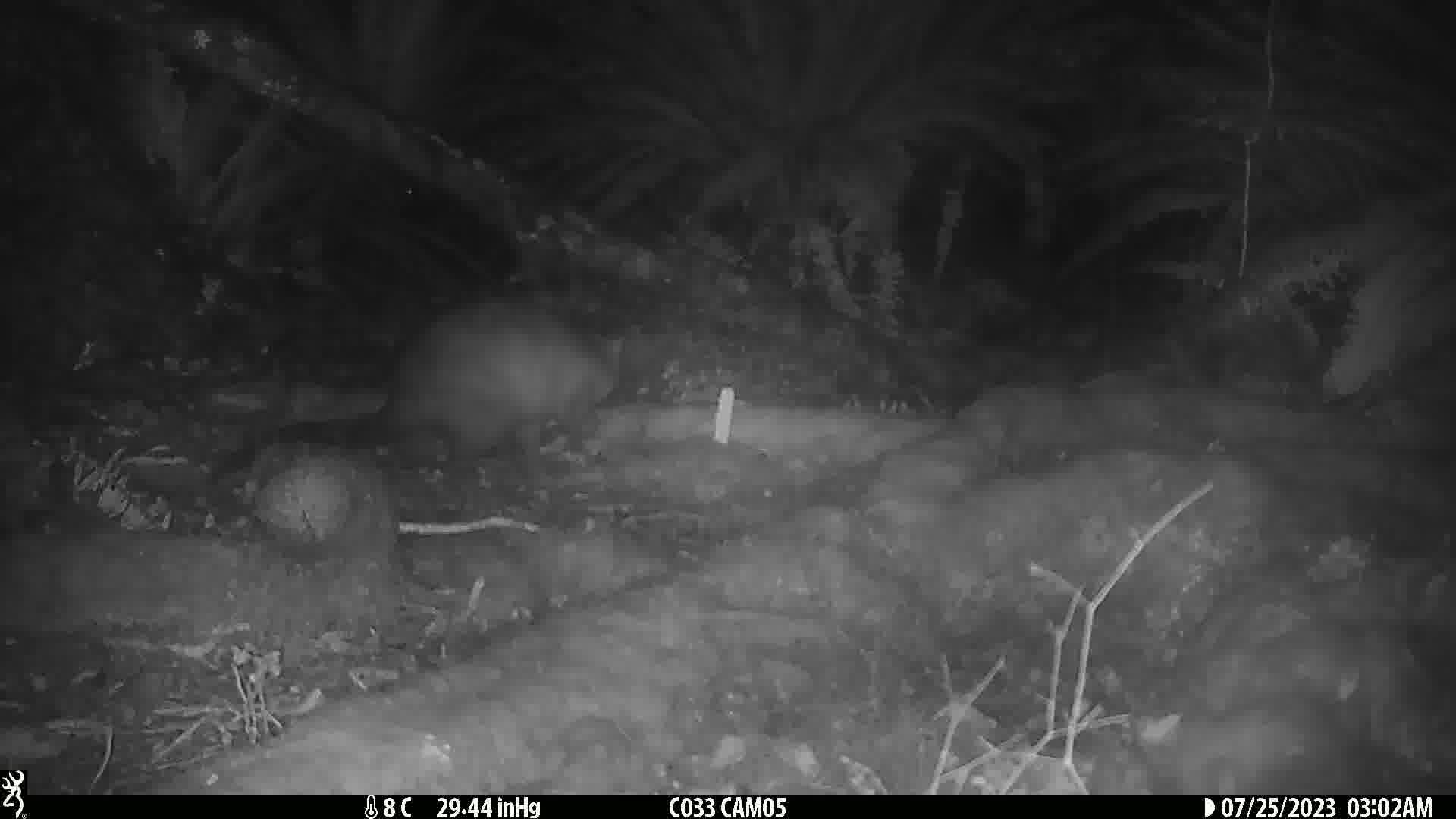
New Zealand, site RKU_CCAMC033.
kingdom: Animalia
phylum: Chordata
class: Mammalia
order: Diprotodontia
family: Phalangeridae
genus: Trichosurus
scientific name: Trichosurus vulpecula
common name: common brushtail possum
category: possum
Possum (common brushtail possum) (Trichosurus vulpecula).